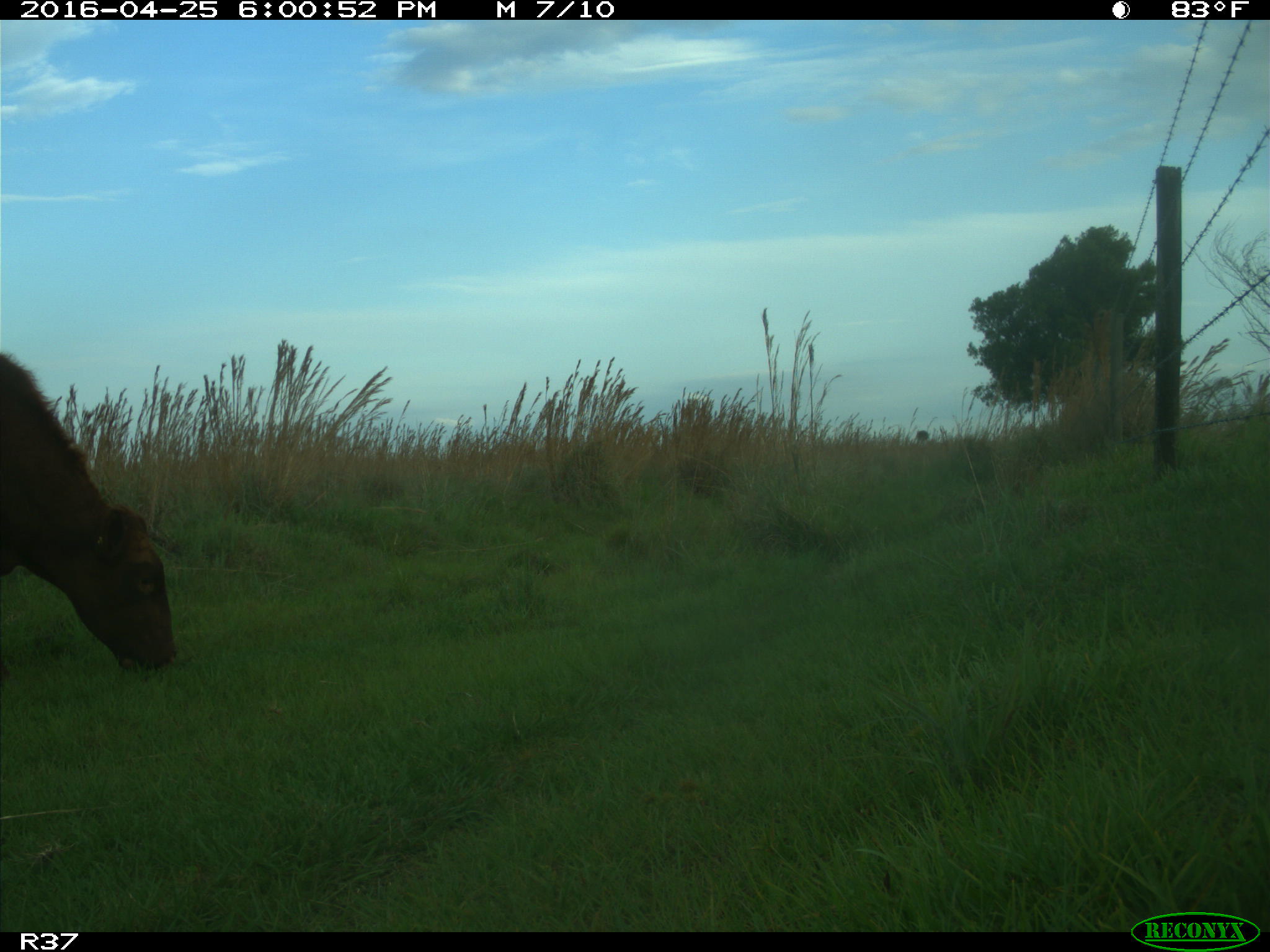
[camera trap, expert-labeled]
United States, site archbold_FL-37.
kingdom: Animalia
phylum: Chordata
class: Mammalia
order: Artiodactyla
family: Bovidae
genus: Bos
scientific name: Bos taurus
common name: domestic cow